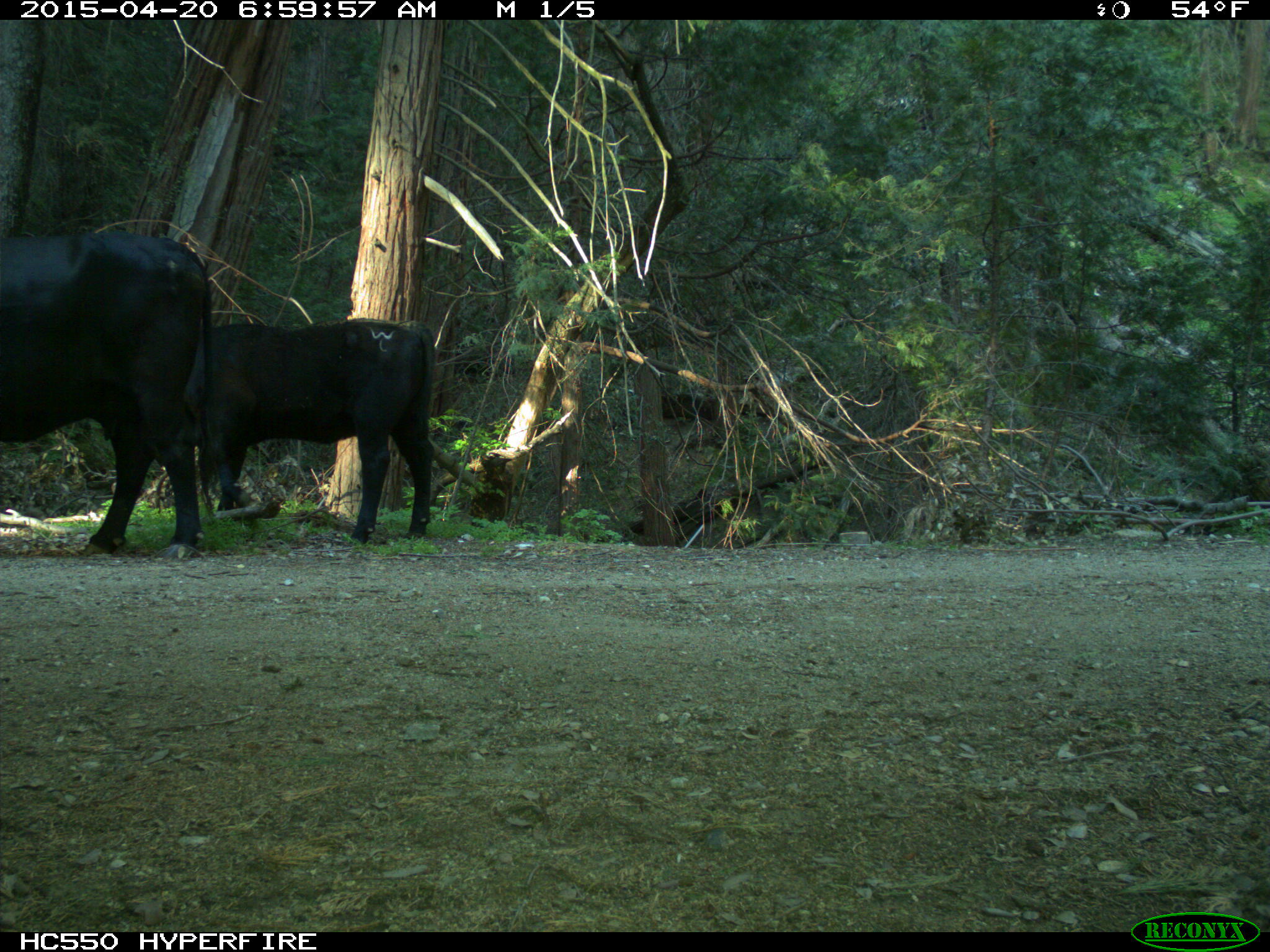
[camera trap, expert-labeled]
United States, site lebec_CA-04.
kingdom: Animalia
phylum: Chordata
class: Mammalia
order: Artiodactyla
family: Bovidae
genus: Bos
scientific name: Bos taurus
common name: domestic cow